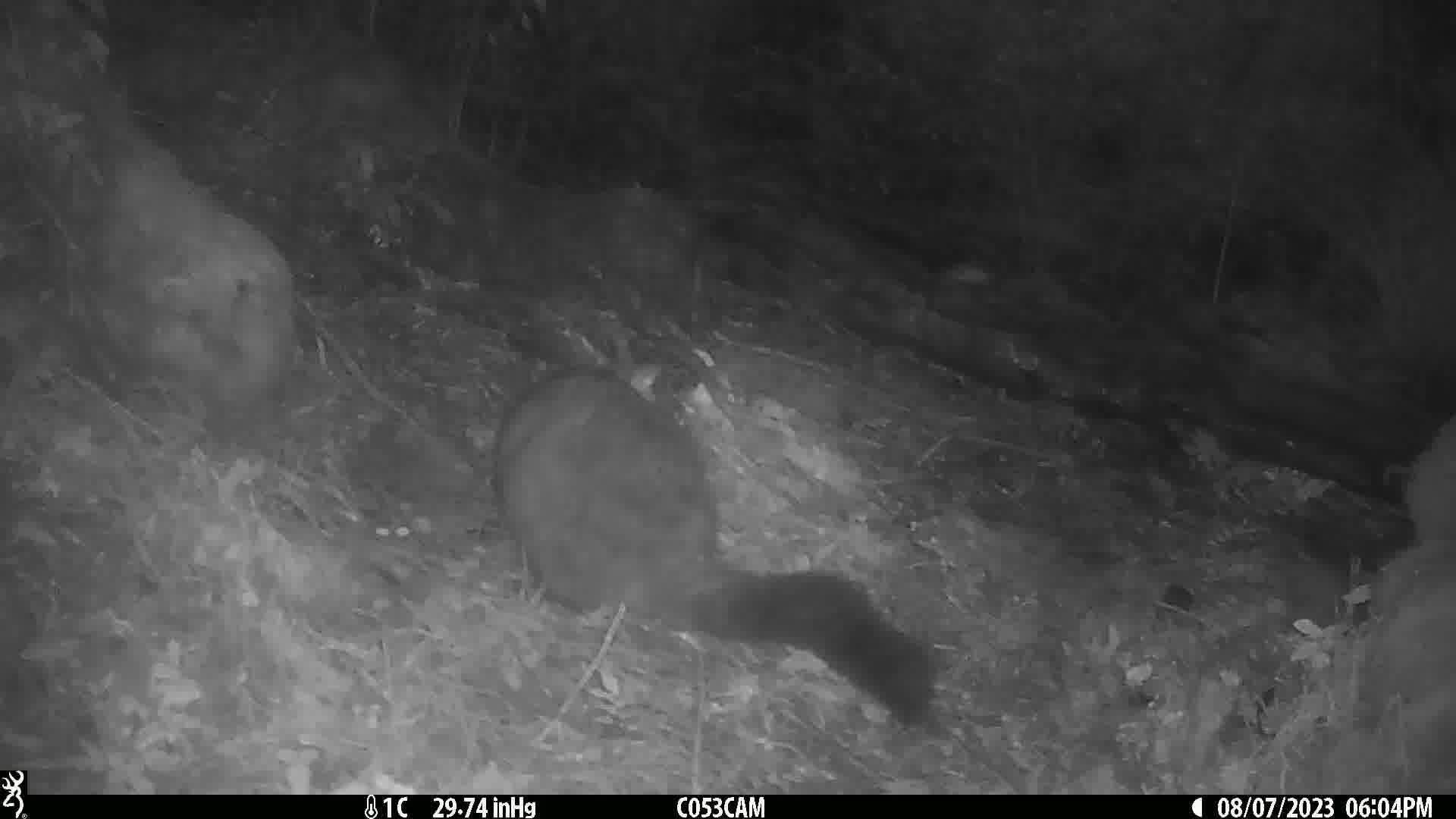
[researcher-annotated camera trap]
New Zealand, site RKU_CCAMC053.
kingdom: Animalia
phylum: Chordata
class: Mammalia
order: Diprotodontia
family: Phalangeridae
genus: Trichosurus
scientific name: Trichosurus vulpecula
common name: common brushtail possum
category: possum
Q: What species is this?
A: Possum (common brushtail possum) (Trichosurus vulpecula).